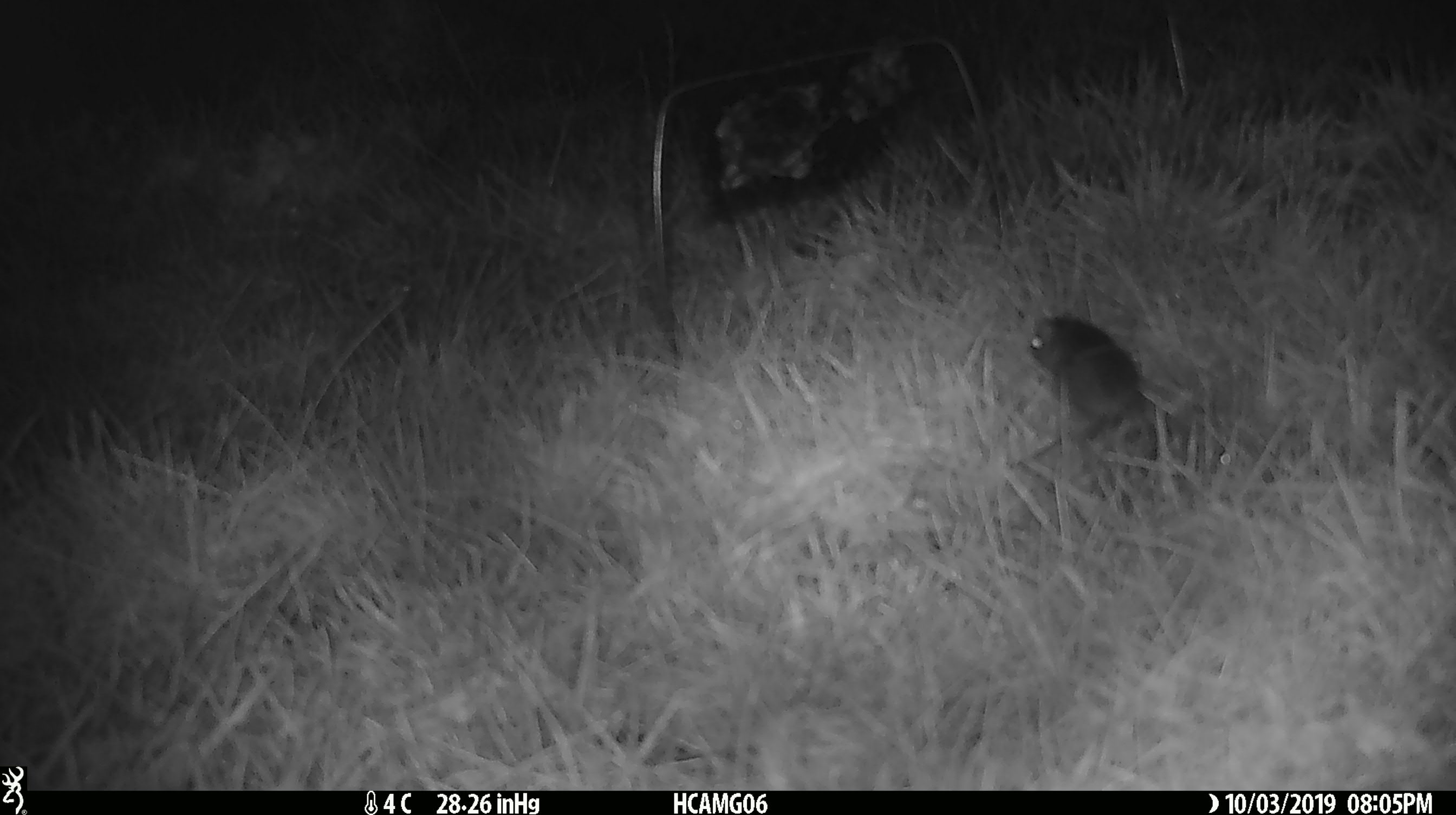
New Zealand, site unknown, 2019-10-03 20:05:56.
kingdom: Animalia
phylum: Chordata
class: Mammalia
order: Rodentia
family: Muridae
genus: Mus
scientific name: Mus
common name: mouse